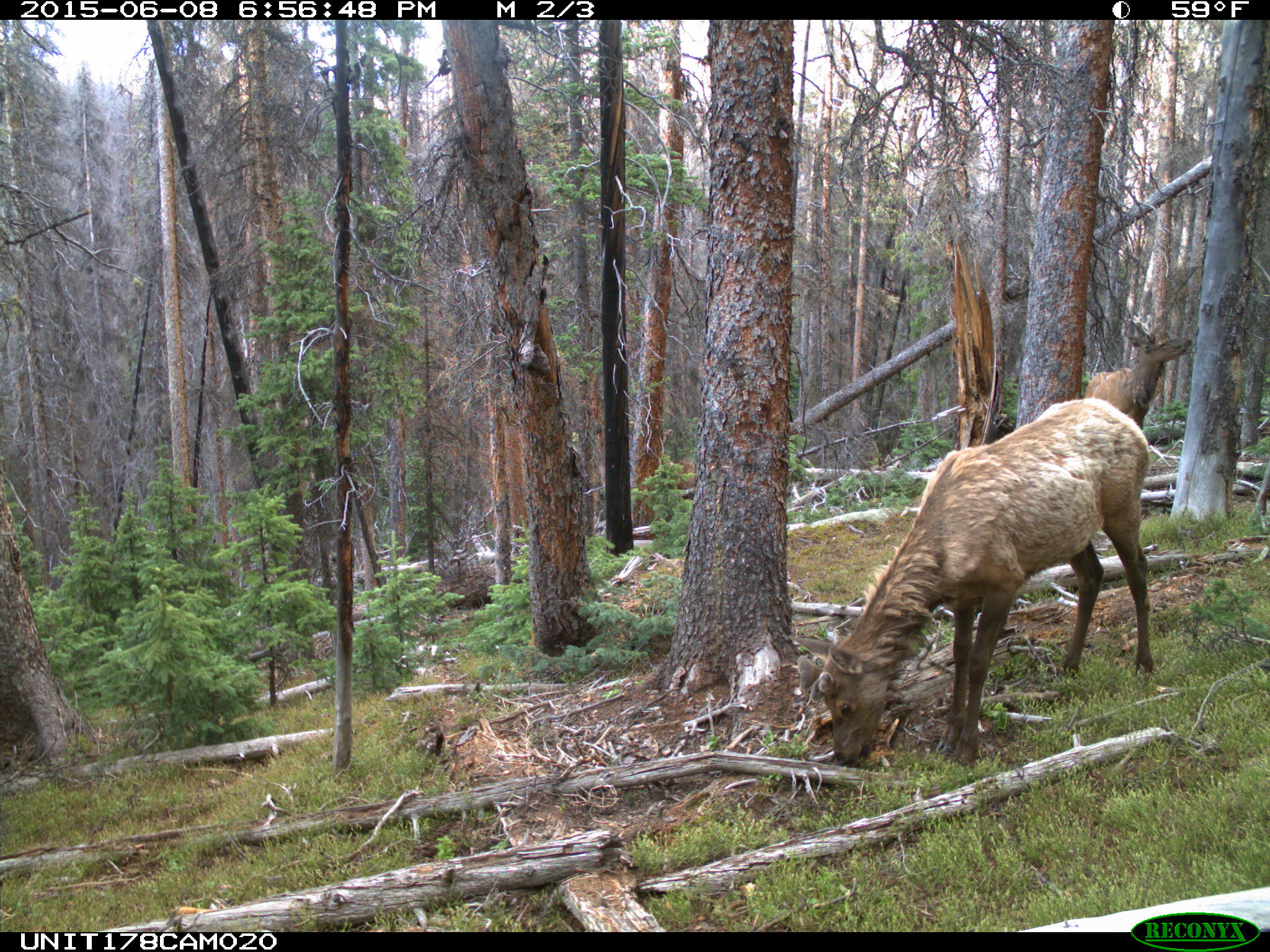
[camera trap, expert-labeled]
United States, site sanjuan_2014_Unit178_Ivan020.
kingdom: Animalia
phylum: Chordata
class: Mammalia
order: Artiodactyla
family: Cervidae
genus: Cervus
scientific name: Cervus elaphus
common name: red deer